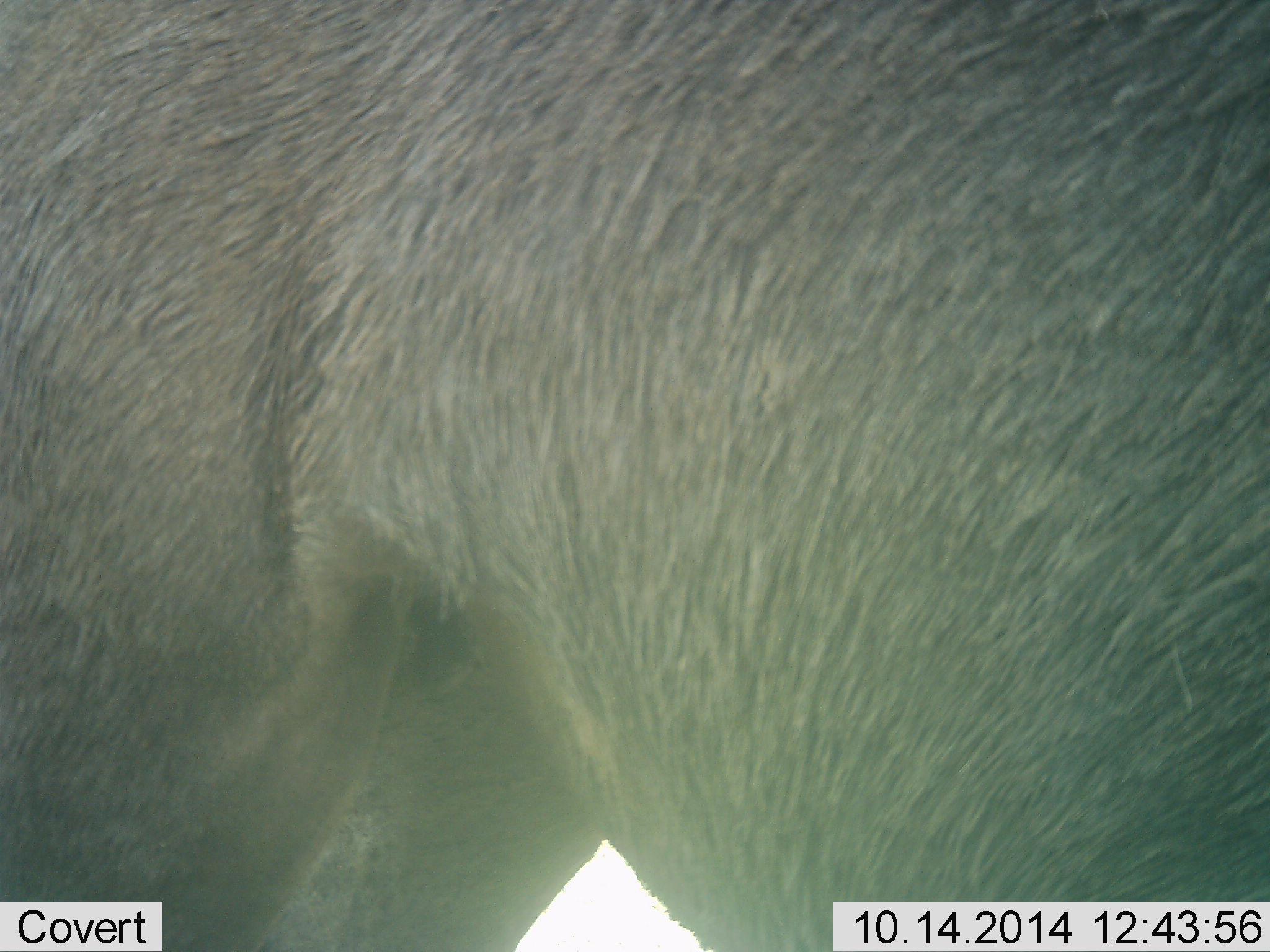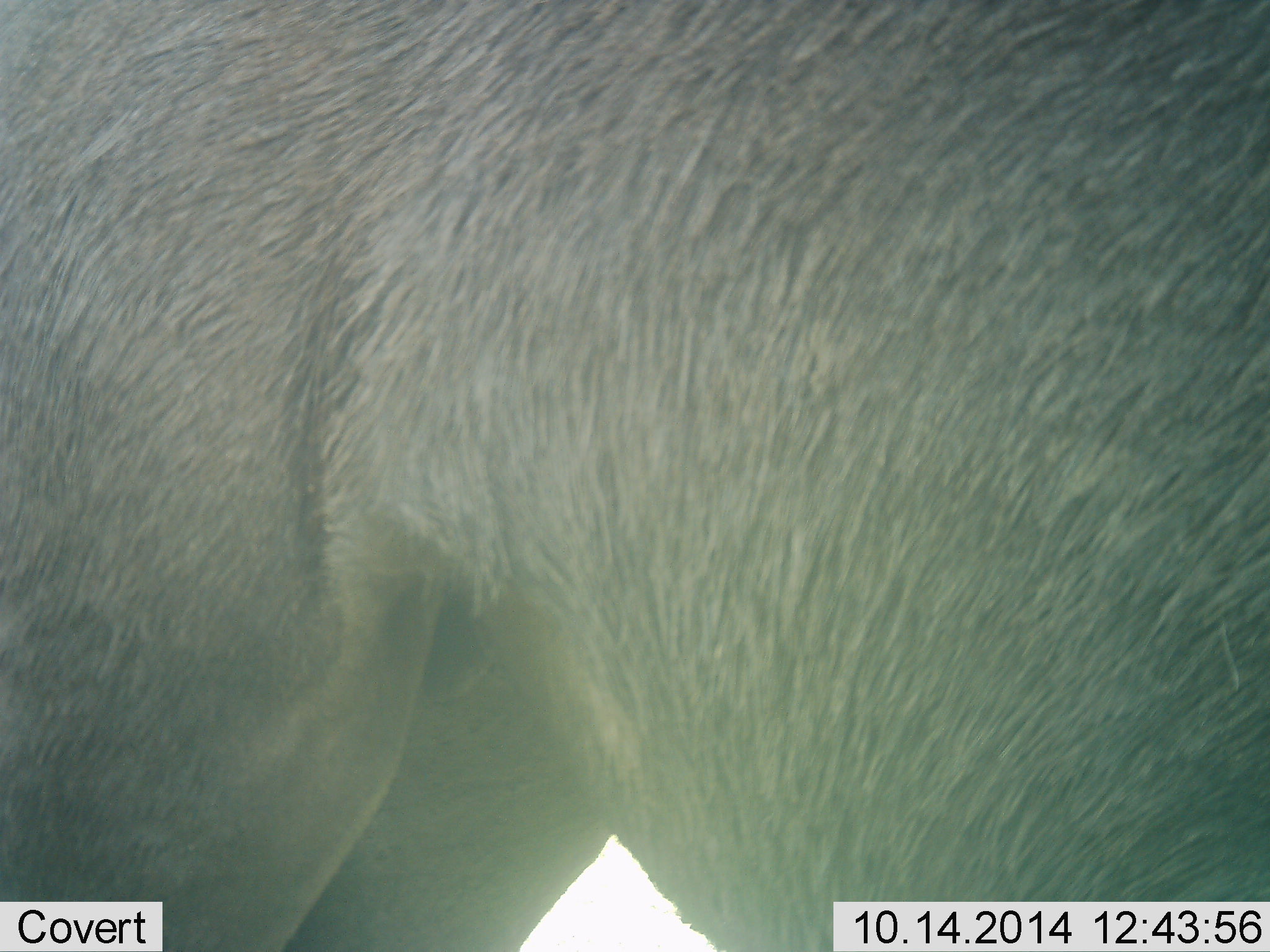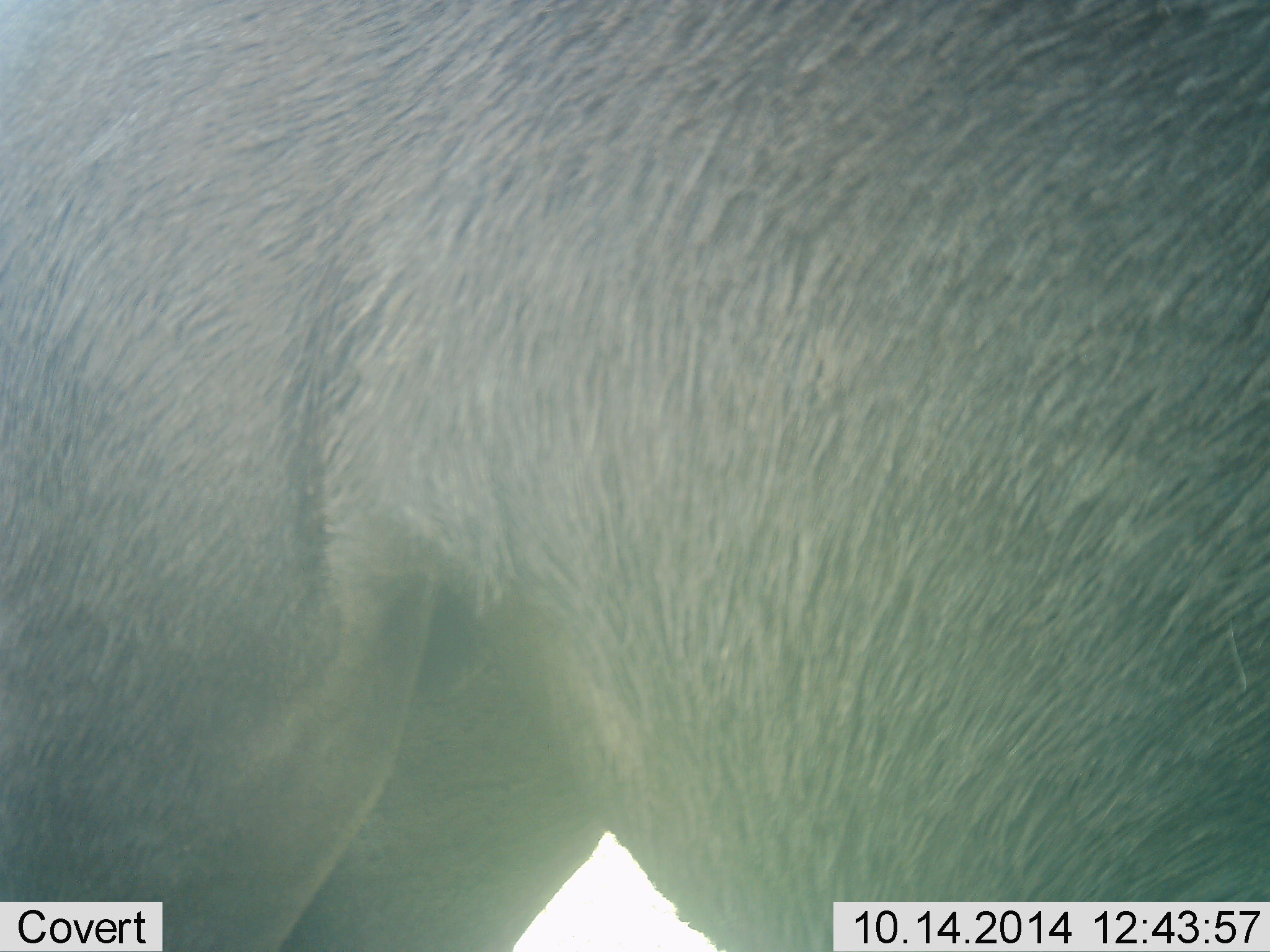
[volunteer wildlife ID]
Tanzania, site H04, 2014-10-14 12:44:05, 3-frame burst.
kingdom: Animalia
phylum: Chordata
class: Mammalia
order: Artiodactyla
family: Bovidae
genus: Connochaetes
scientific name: Connochaetes taurinus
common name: blue wildebeest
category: wildebeest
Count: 1.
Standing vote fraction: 90%.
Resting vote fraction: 0%.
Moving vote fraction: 10%.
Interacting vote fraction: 0%.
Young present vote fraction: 0%.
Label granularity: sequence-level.